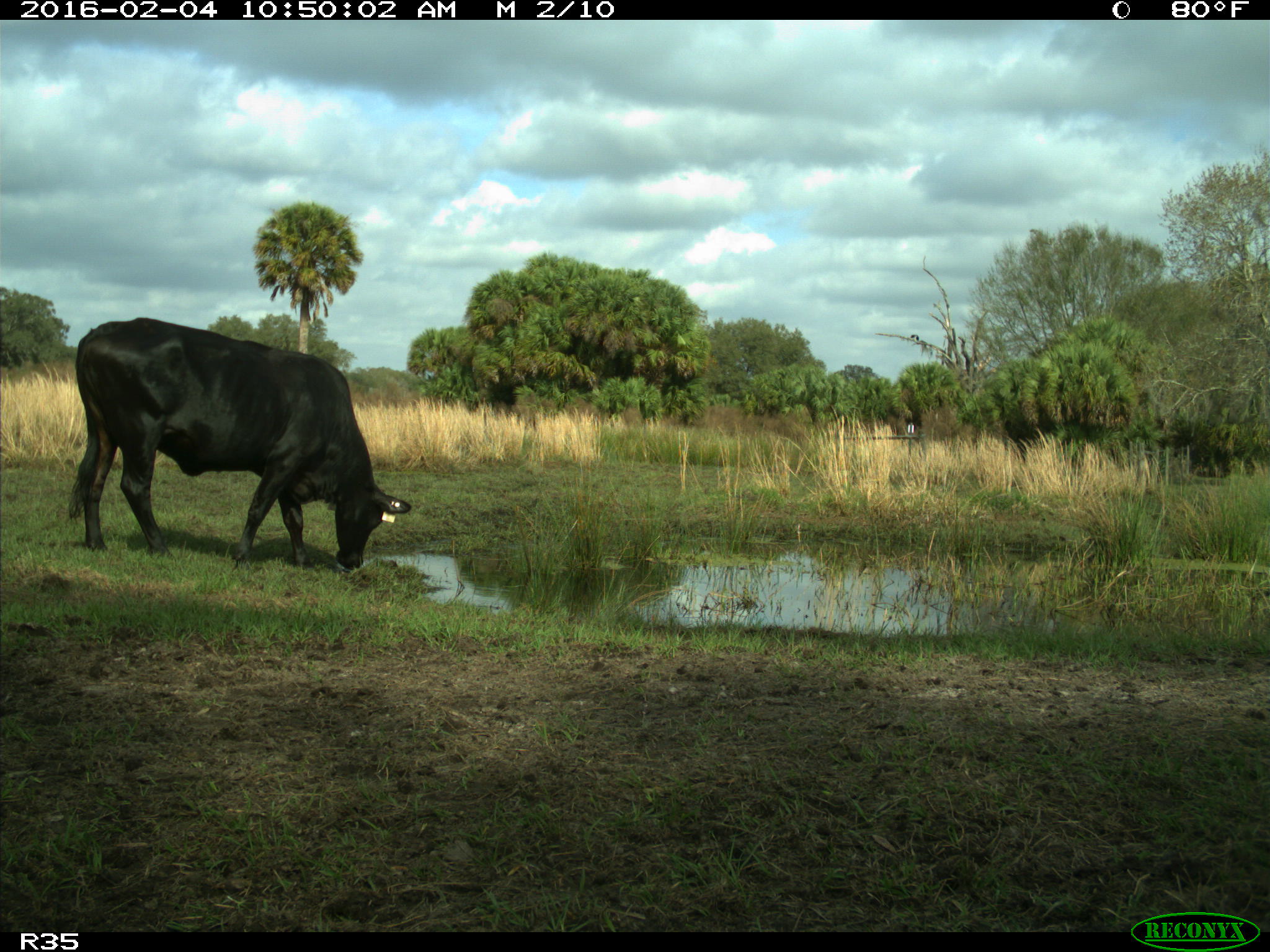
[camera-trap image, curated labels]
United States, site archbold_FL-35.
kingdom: Animalia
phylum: Chordata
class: Mammalia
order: Artiodactyla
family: Bovidae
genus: Bos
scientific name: Bos taurus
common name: domestic cow